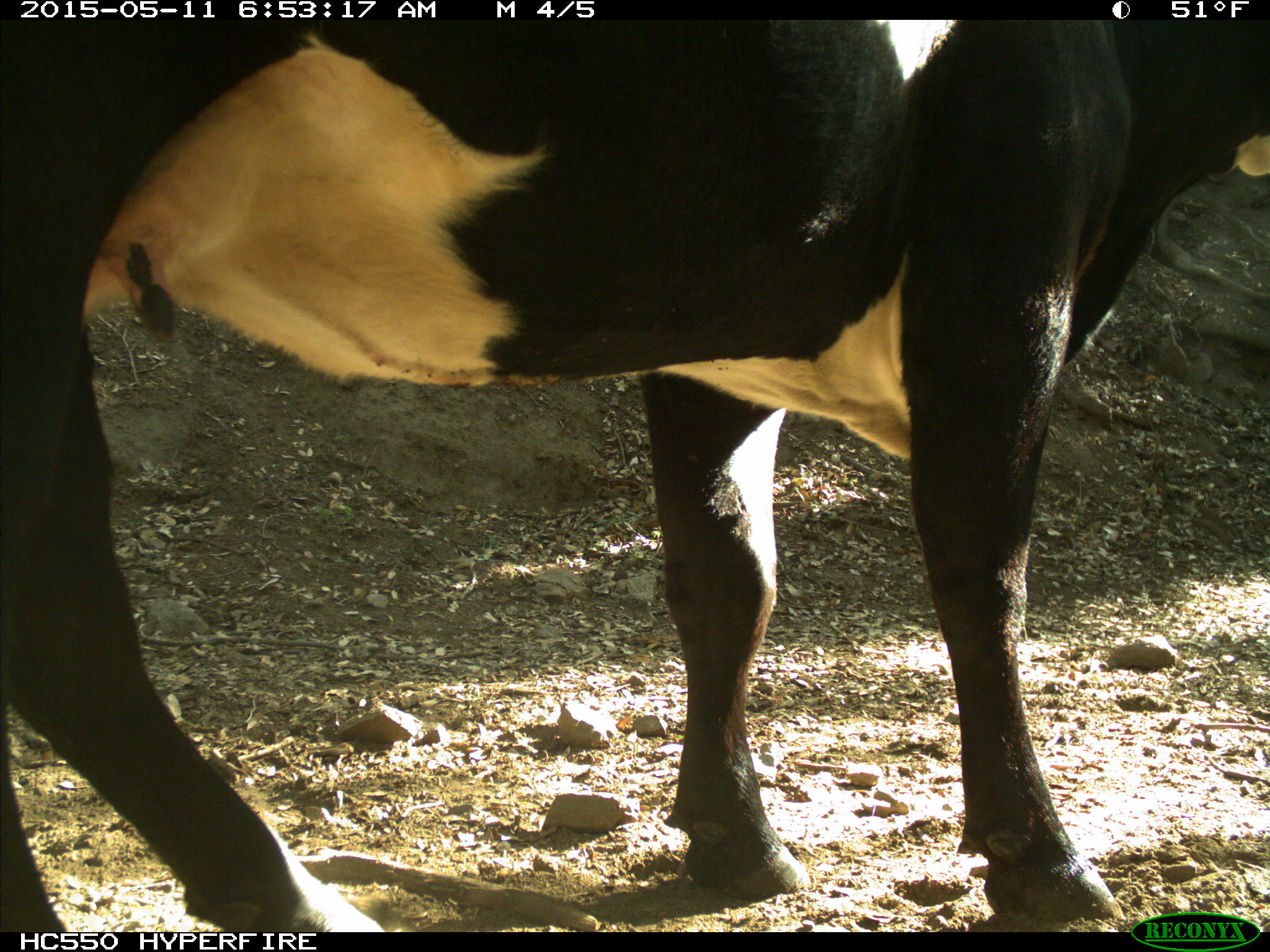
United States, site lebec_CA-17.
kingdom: Animalia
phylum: Chordata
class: Mammalia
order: Artiodactyla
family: Bovidae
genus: Bos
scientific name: Bos taurus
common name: domestic cow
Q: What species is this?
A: Bos taurus (domestic cow).